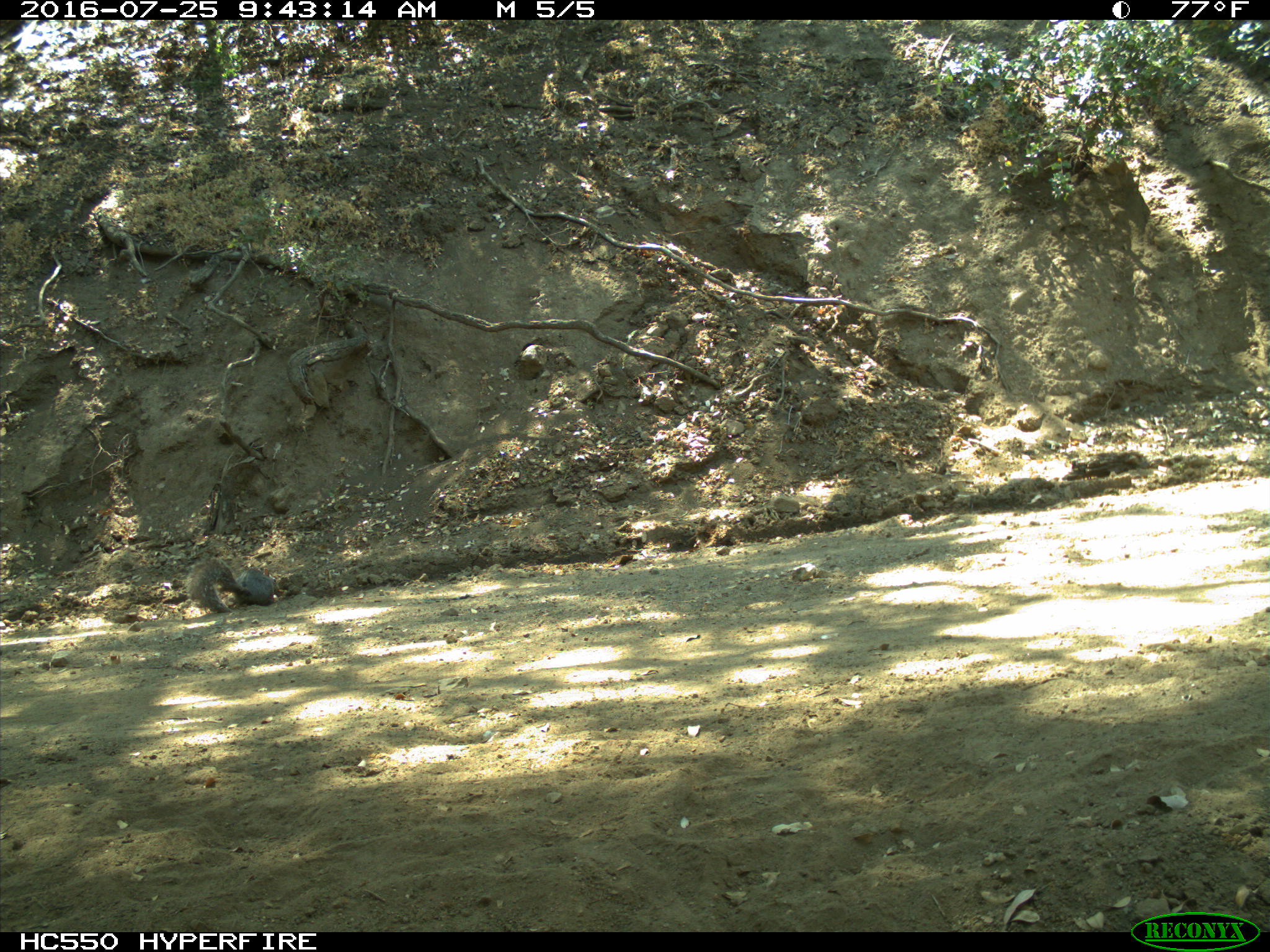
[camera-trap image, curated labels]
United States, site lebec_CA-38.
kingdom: Animalia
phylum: Chordata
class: Mammalia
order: Rodentia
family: Sciuridae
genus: Sciurus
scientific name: Sciurus carolinensis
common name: eastern gray squirrel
Sciurus carolinensis (eastern gray squirrel).